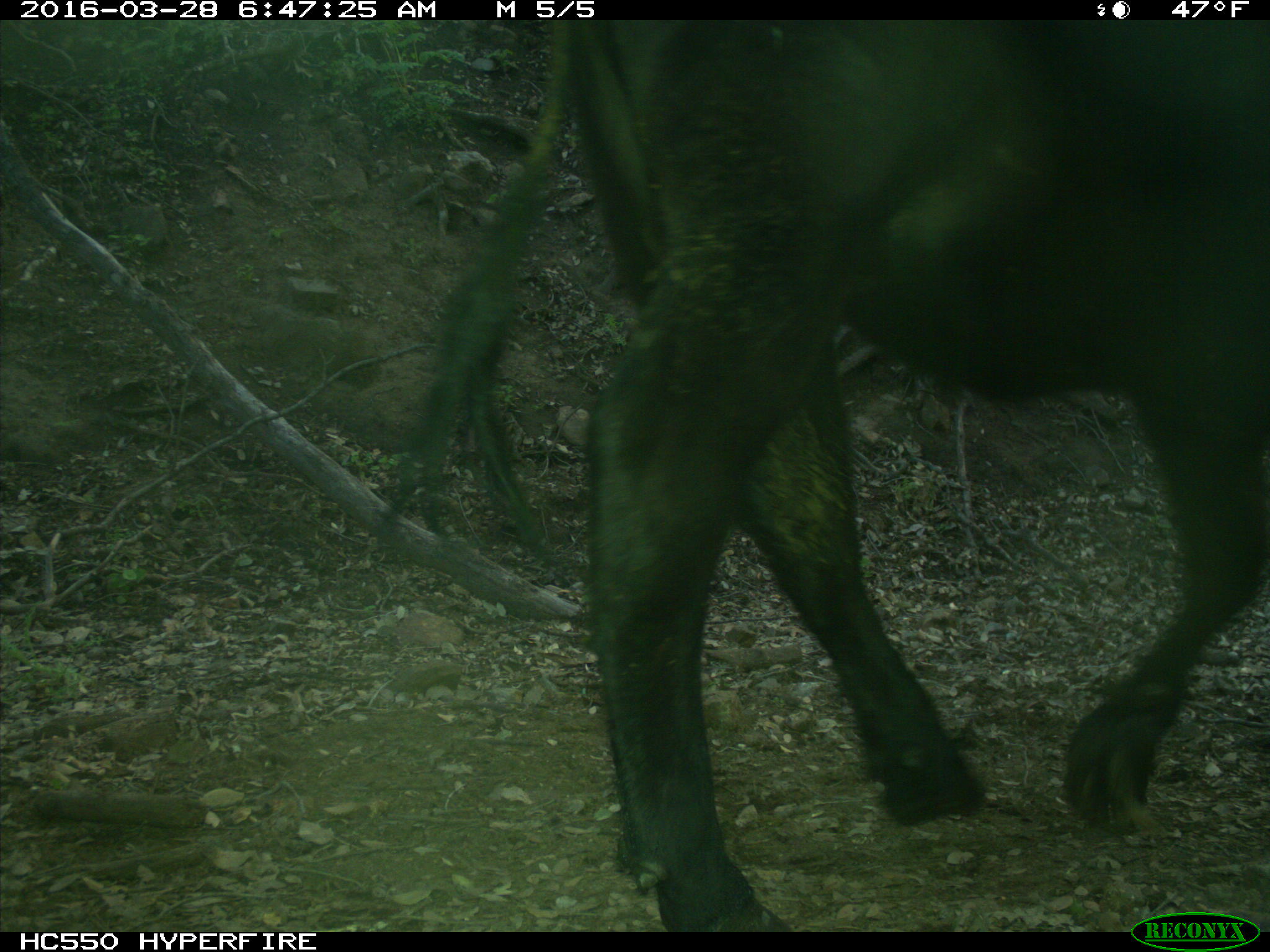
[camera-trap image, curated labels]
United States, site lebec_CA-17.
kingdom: Animalia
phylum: Chordata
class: Mammalia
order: Artiodactyla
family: Bovidae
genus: Bos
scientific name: Bos taurus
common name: domestic cow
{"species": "Bos taurus (domestic cow)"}